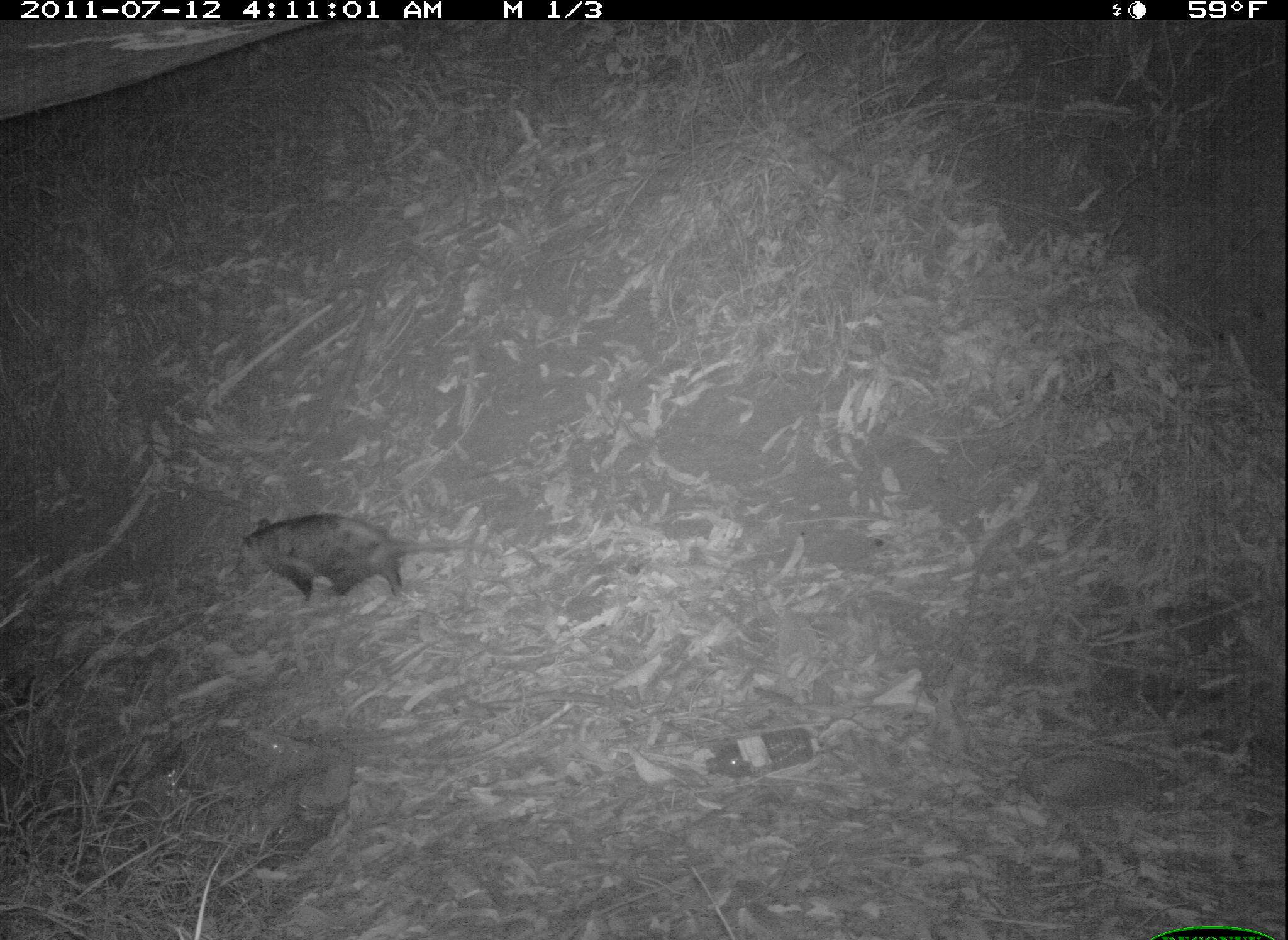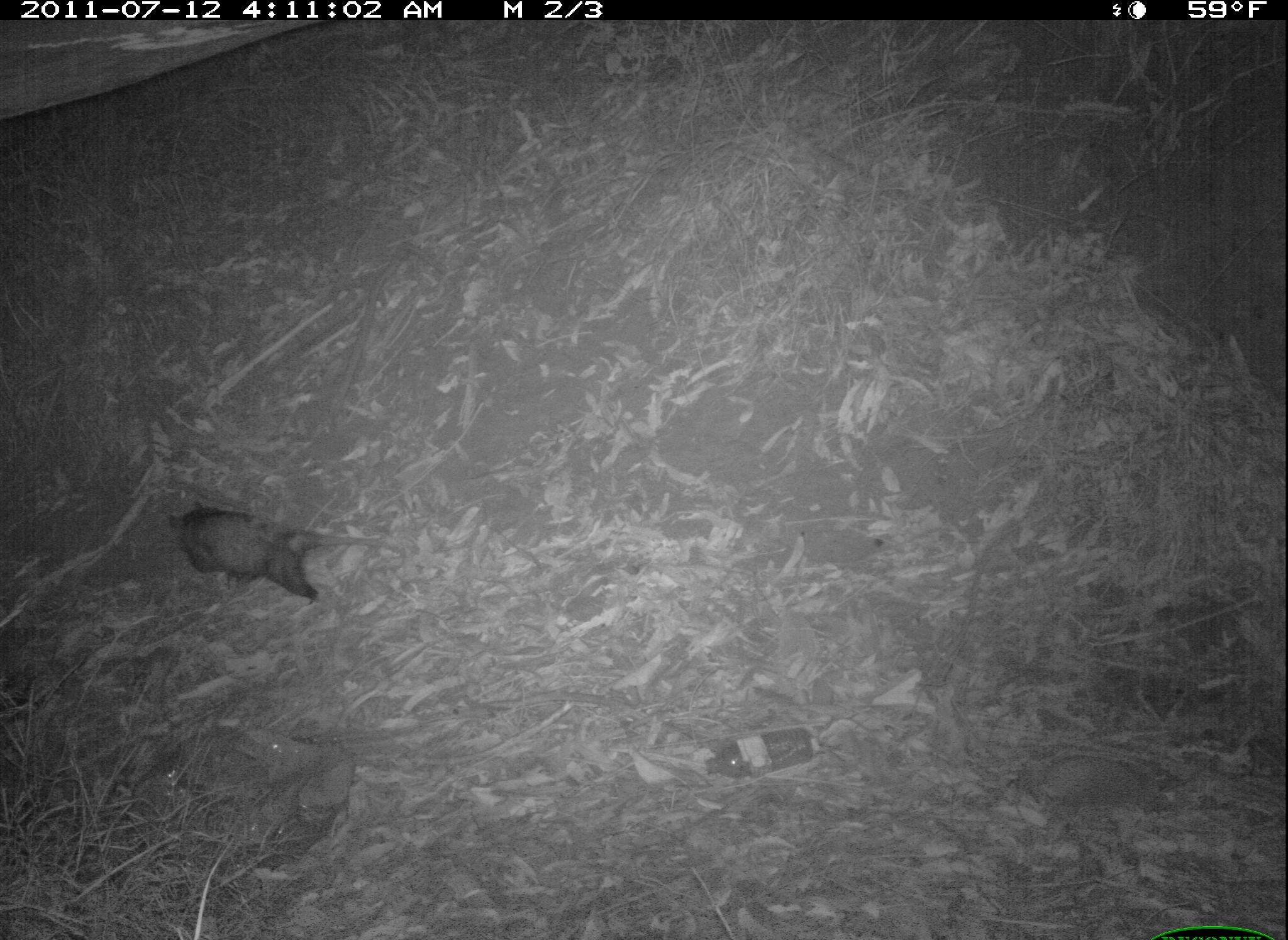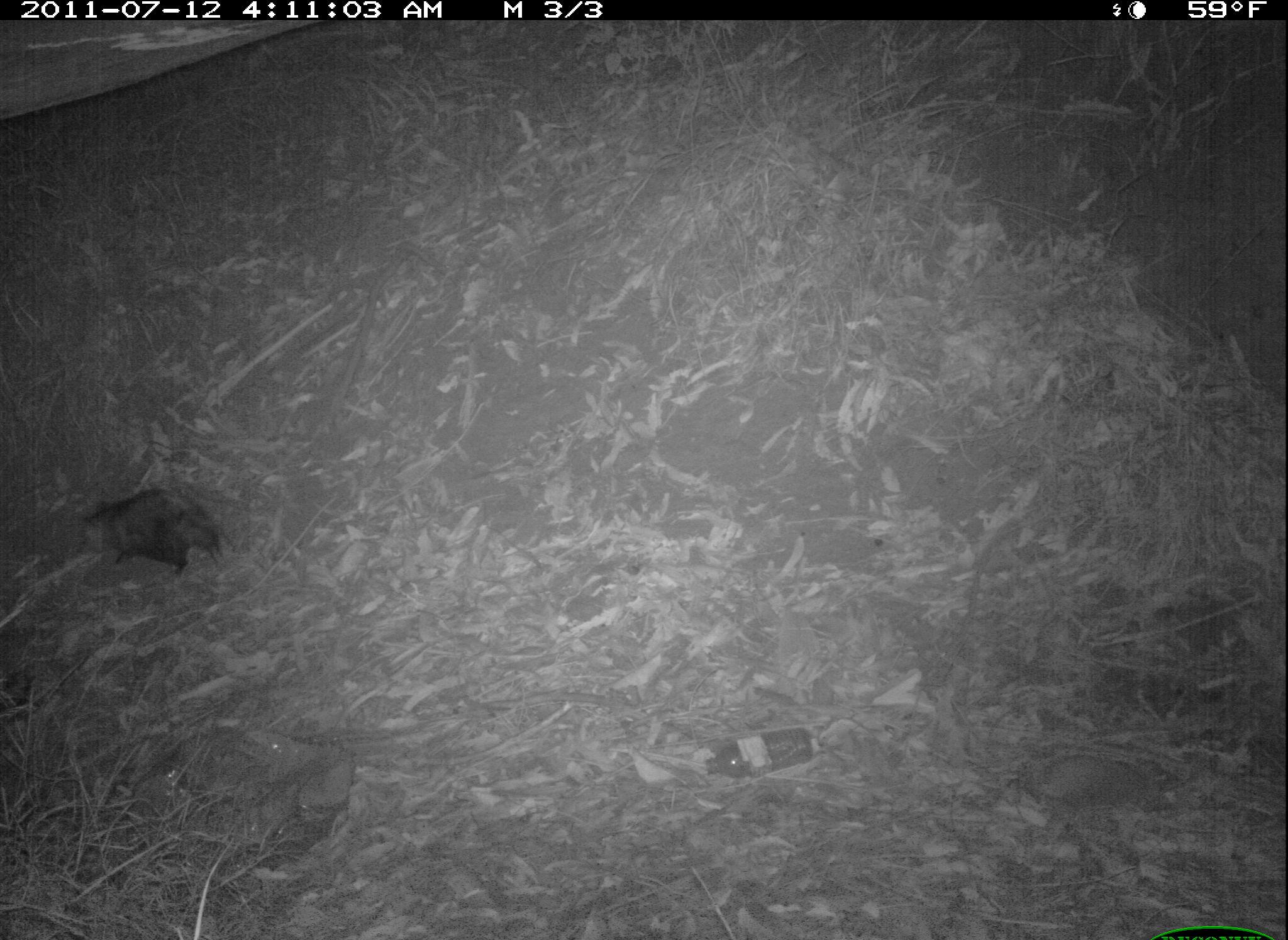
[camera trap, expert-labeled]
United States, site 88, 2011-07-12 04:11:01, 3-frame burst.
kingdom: Animalia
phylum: Chordata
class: Mammalia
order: Didelphimorphia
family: Didelphidae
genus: Didelphis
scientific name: Didelphis virginiana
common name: virginia opossum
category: opossum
Opossum (virginia opossum) (Didelphis virginiana).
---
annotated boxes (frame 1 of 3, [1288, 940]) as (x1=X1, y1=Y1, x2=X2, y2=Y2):
opossum: (x1=232, y1=503, x2=546, y2=620)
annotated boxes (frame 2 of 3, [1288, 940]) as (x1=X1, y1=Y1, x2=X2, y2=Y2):
opossum: (x1=163, y1=498, x2=401, y2=609)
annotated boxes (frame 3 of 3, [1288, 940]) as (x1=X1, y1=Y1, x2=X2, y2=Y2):
opossum: (x1=72, y1=480, x2=246, y2=588)